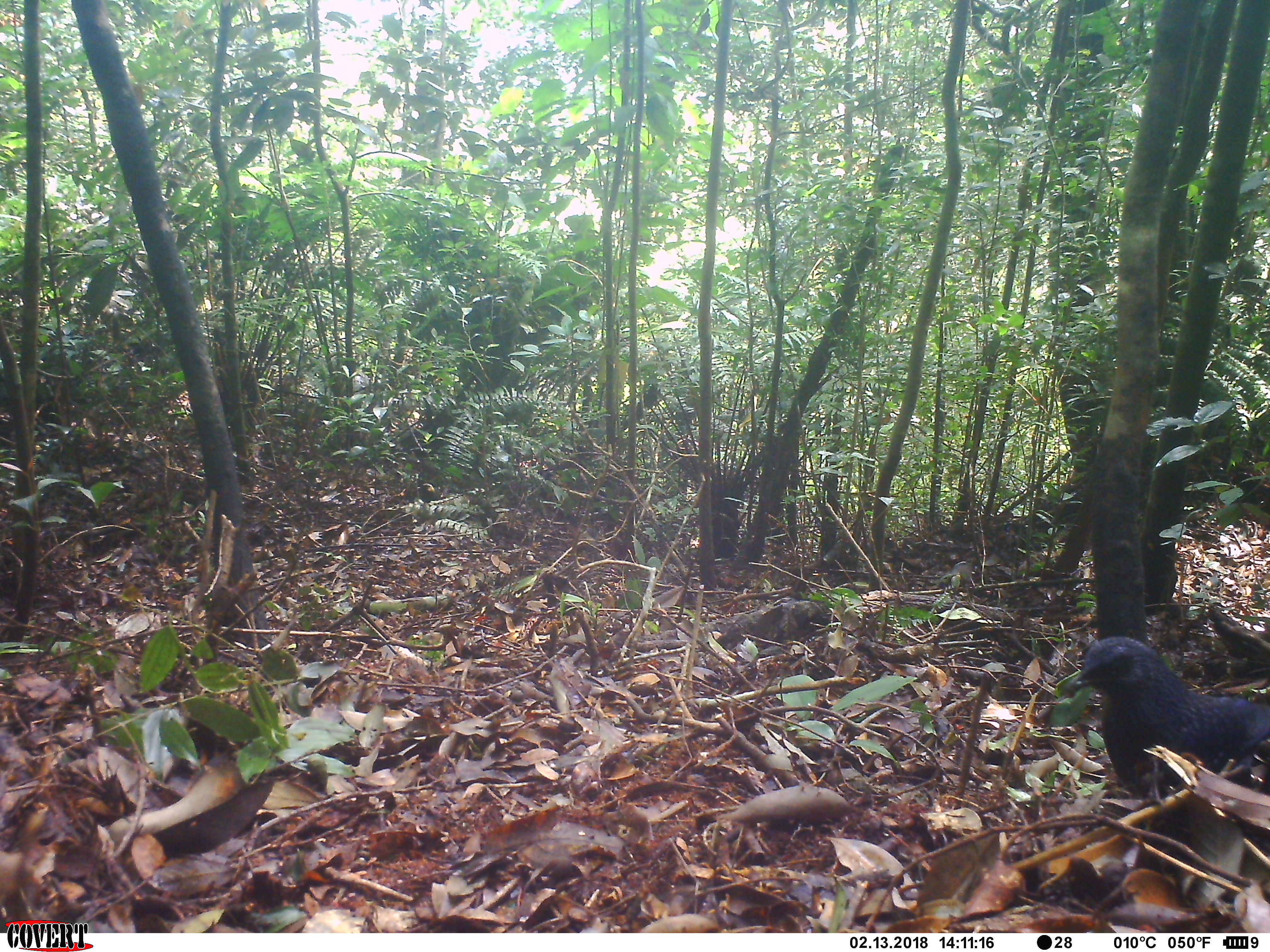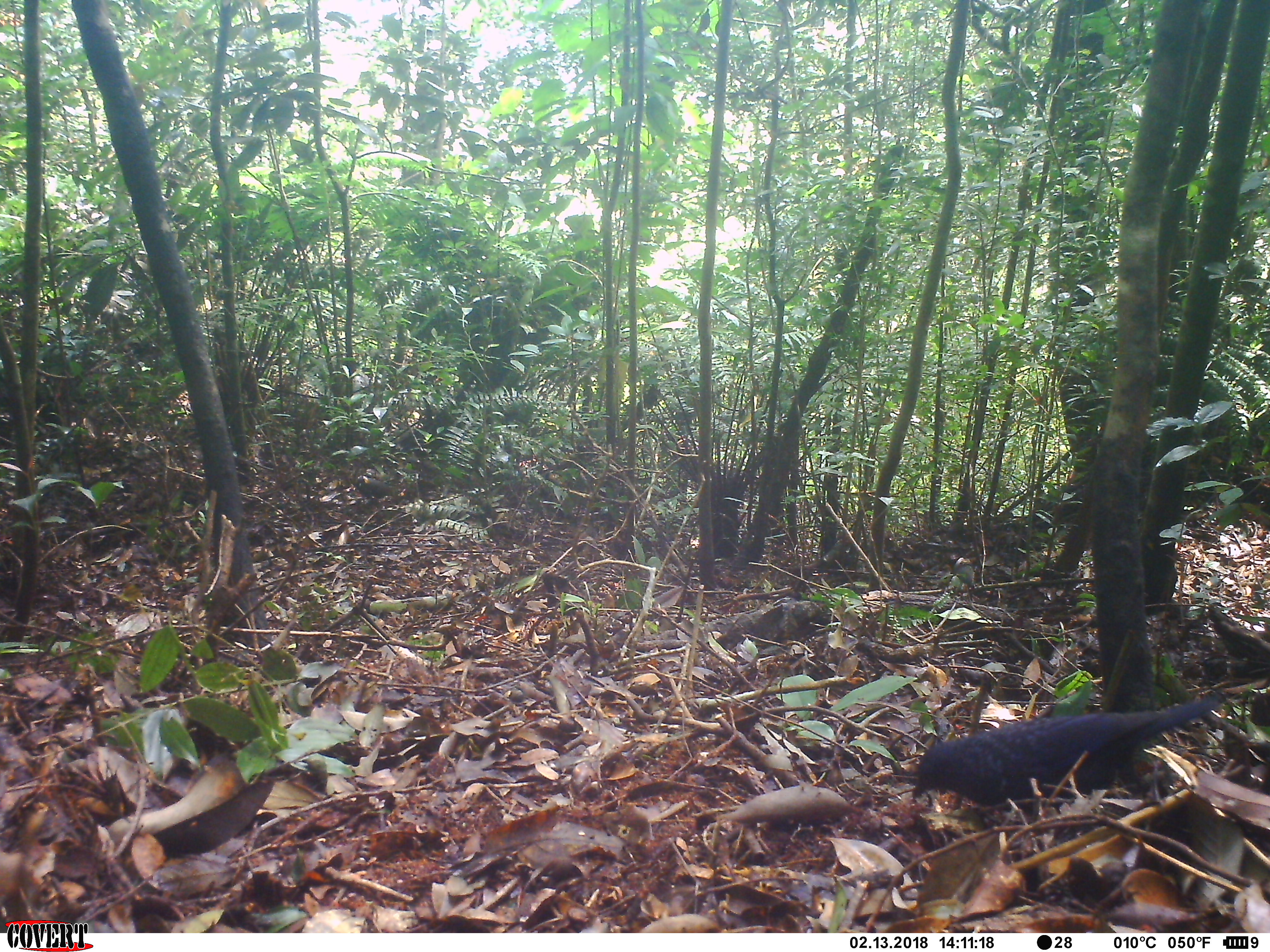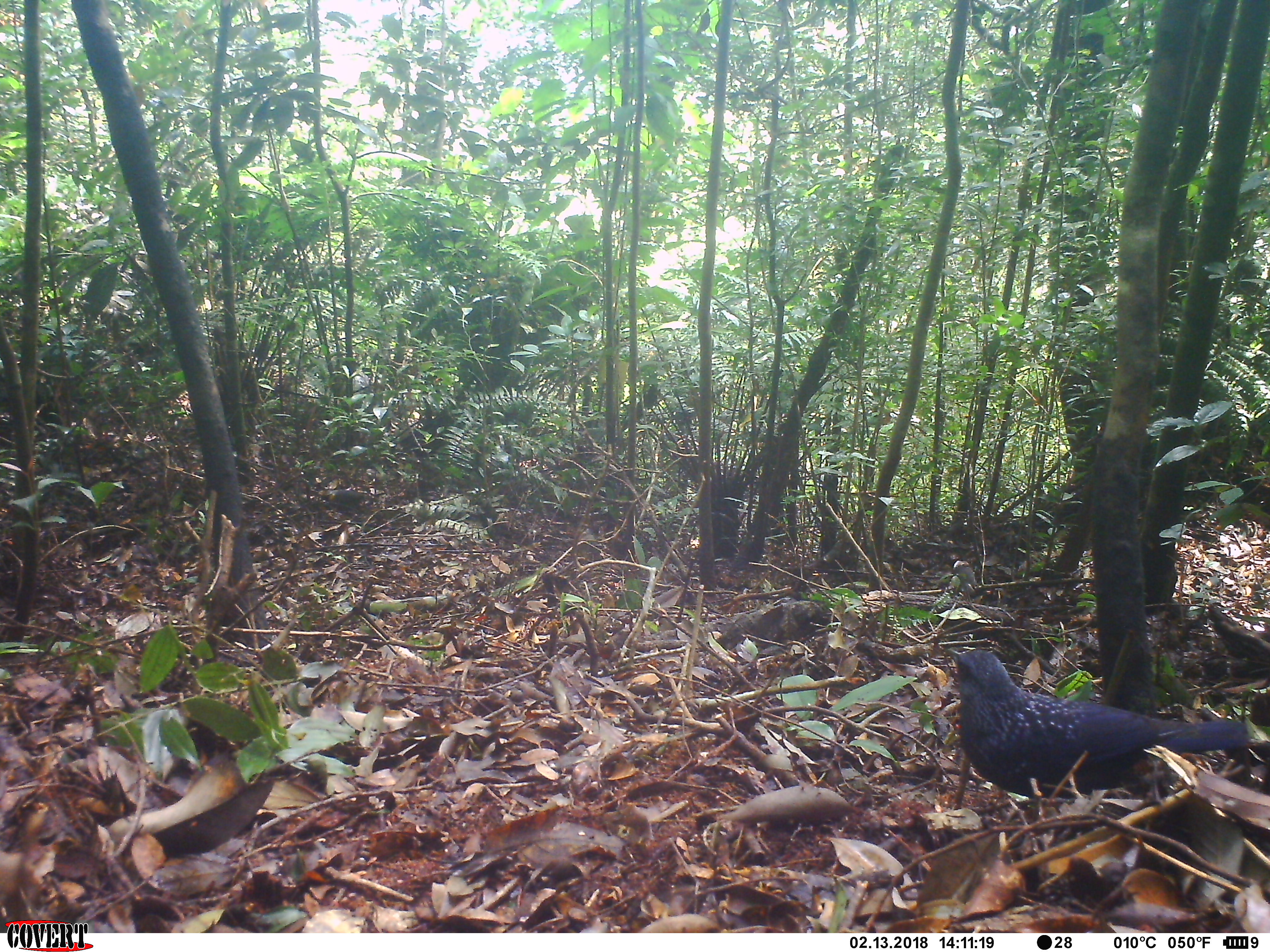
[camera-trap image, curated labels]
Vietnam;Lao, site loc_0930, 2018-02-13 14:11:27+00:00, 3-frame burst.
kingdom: Animalia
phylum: Chordata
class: Aves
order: Passeriformes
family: Muscicapidae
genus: Myophonus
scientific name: Myophonus caeruleus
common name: blue whistling thrush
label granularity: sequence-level